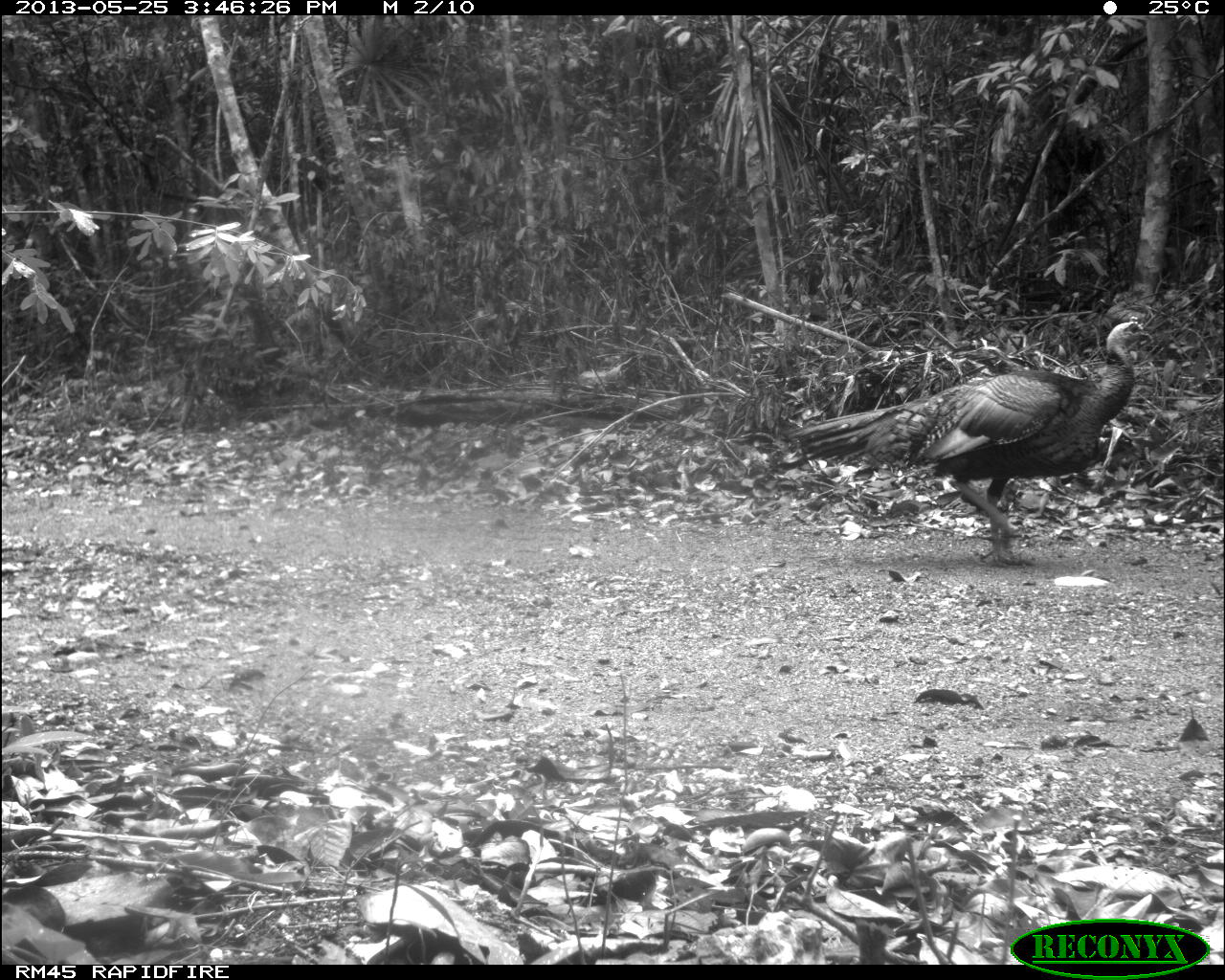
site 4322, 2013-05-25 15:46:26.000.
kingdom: Animalia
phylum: Chordata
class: Aves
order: Galliformes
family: Phasianidae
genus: Meleagris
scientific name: Meleagris ocellata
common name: ocellated turkey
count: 1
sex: male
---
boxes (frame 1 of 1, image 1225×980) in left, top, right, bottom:
meleagris ocellata: 781, 316, 1152, 566